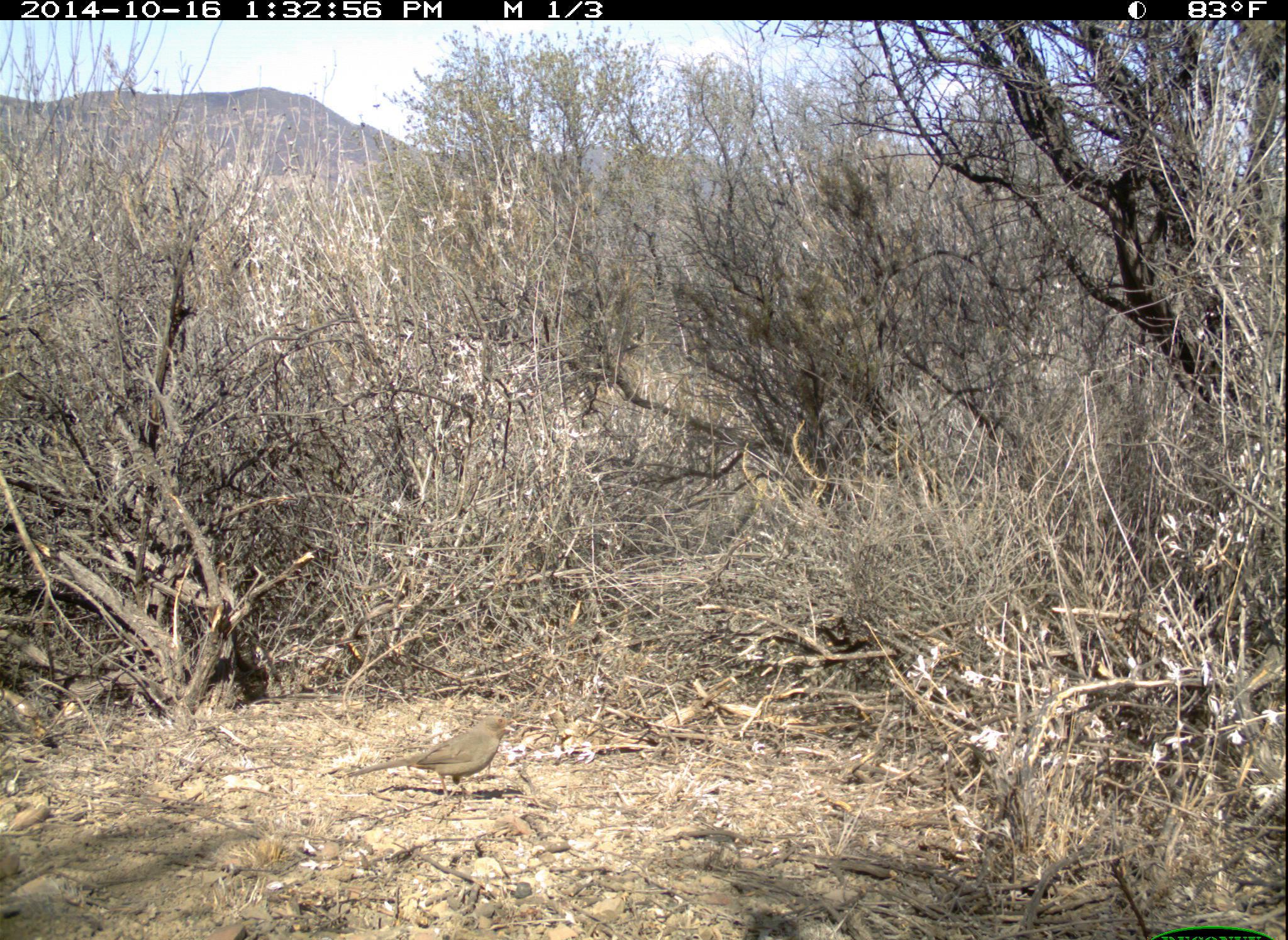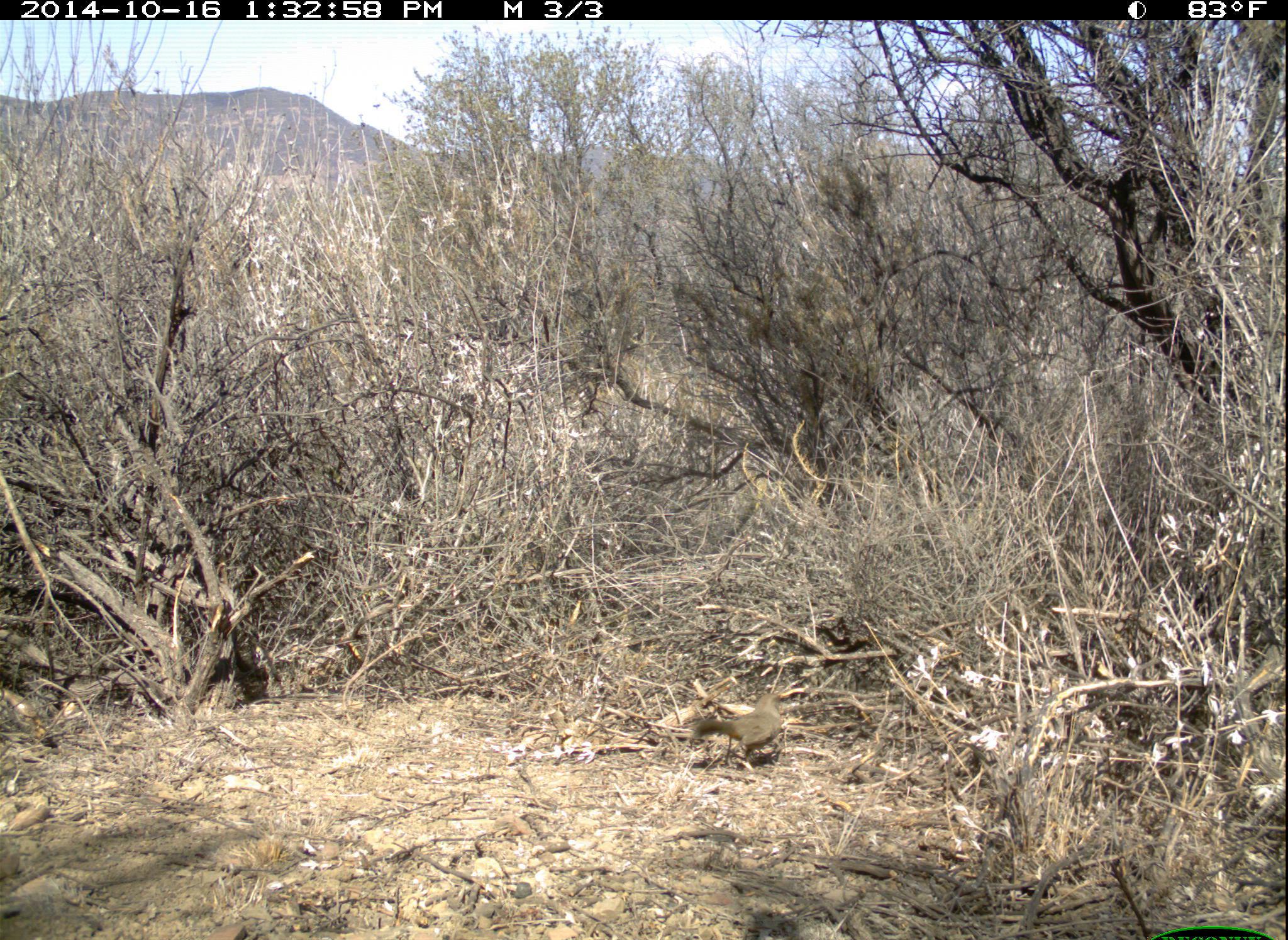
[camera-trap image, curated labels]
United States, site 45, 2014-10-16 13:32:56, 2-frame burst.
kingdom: Animalia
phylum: Chordata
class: Aves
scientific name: Aves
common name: bird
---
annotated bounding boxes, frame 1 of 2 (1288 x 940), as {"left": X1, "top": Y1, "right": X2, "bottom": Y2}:
bird: {"left": 345, "top": 714, "right": 516, "bottom": 806}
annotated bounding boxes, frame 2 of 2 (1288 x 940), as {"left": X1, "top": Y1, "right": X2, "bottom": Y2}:
bird: {"left": 692, "top": 691, "right": 791, "bottom": 777}